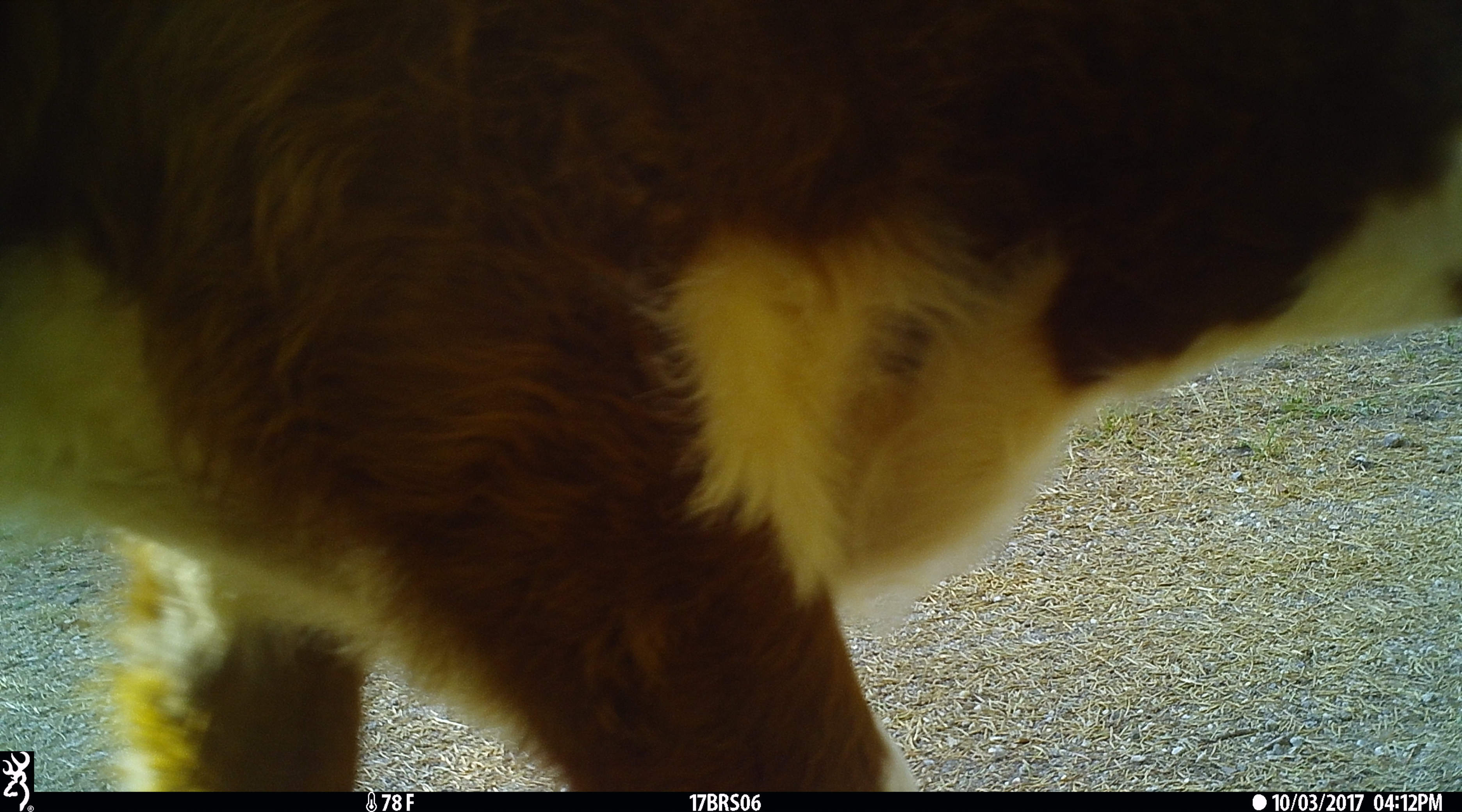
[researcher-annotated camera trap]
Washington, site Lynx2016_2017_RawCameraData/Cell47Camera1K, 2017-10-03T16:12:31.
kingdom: Animalia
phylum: Chordata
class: Mammalia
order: Artiodactyla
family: Bovidae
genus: Bos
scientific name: Bos taurus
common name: domestic cattle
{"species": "domestic cattle (Bos taurus)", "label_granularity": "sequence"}